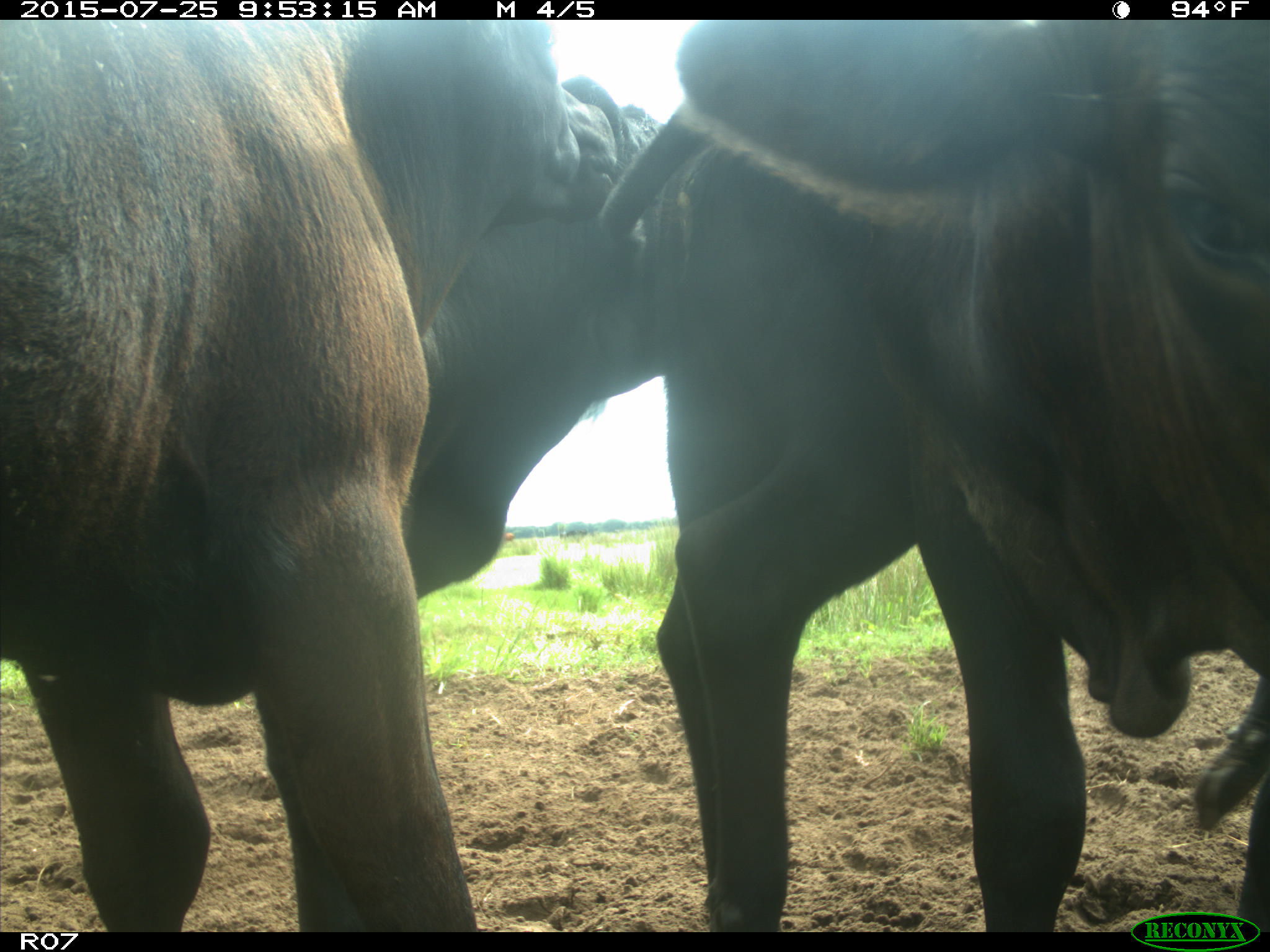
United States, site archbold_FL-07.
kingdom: Animalia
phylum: Chordata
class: Mammalia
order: Artiodactyla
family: Bovidae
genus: Bos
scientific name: Bos taurus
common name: domestic cow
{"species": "Bos taurus (domestic cow)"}